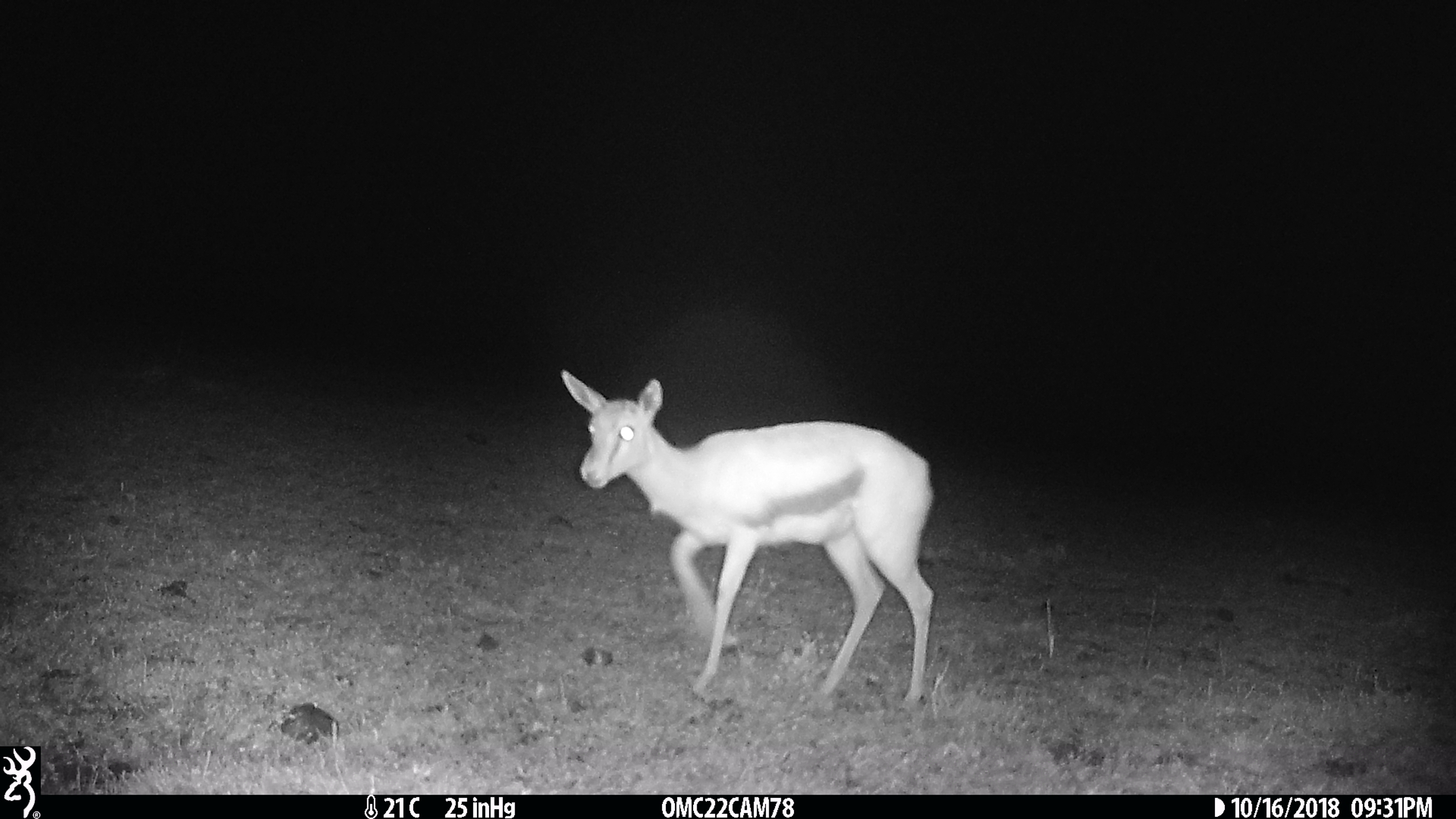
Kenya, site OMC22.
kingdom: Animalia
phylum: Chordata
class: Mammalia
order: Artiodactyla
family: Bovidae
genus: Eudorcas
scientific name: Eudorcas thomsonii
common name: thomon's gazelle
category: gazelle thomsons